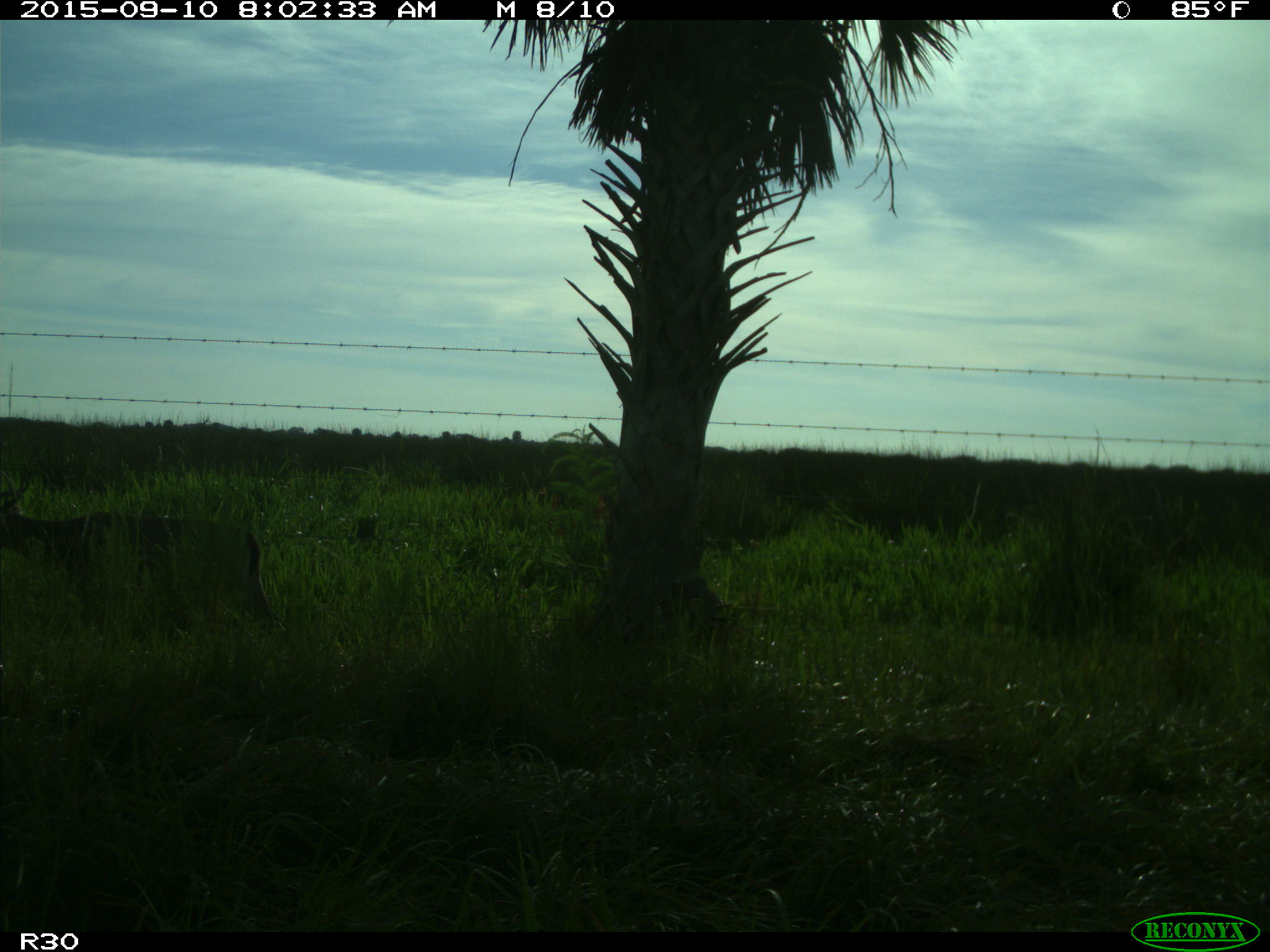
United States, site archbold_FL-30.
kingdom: Animalia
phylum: Chordata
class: Mammalia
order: Artiodactyla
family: Cervidae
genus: Odocoileus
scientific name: Odocoileus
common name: deer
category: unidentified deer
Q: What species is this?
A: Unidentified deer (deer) (Odocoileus).